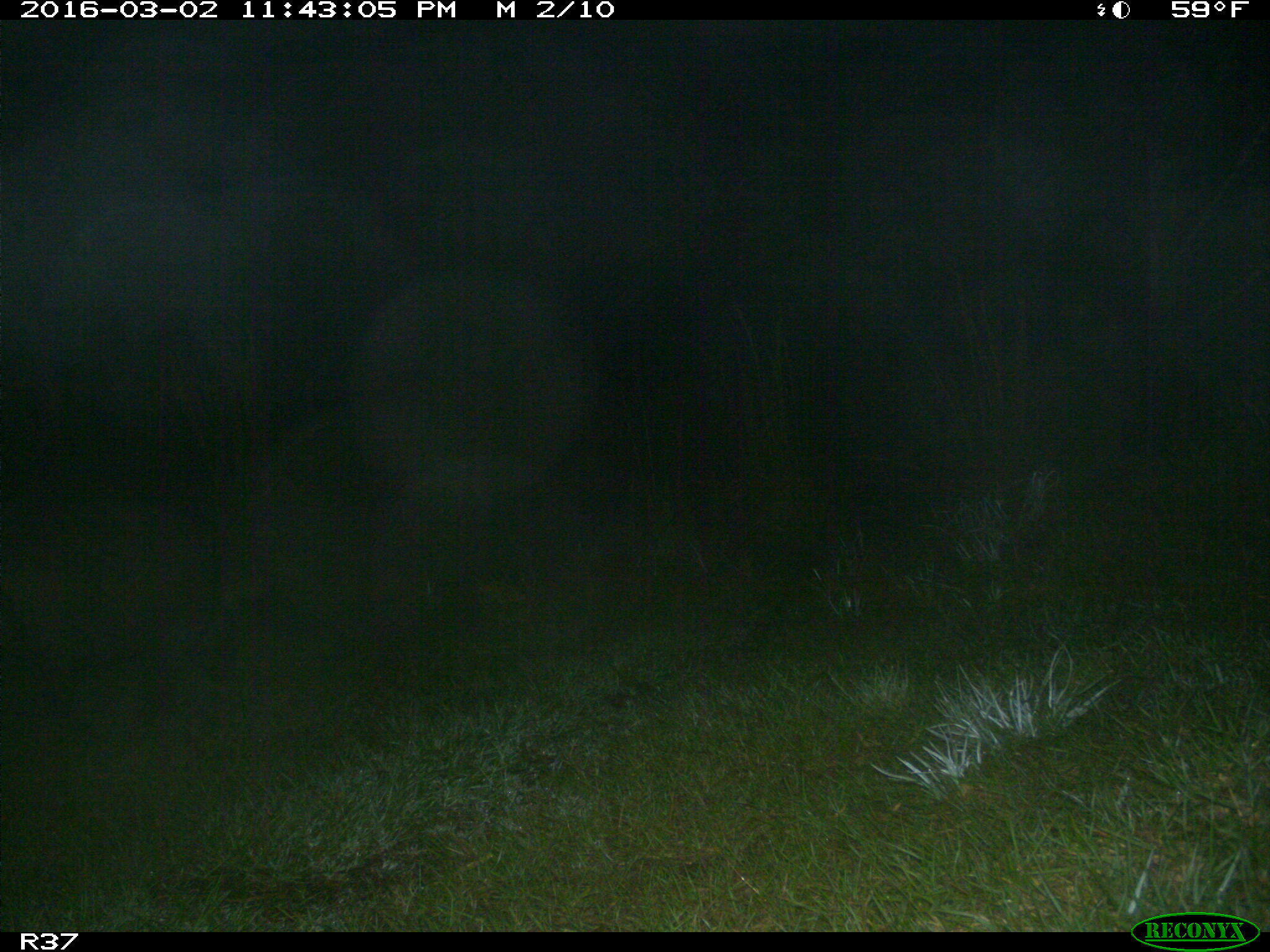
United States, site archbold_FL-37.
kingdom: Animalia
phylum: Chordata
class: Mammalia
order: Artiodactyla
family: Suidae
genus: Sus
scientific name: Sus scrofa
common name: wild boar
Sus scrofa (wild boar).